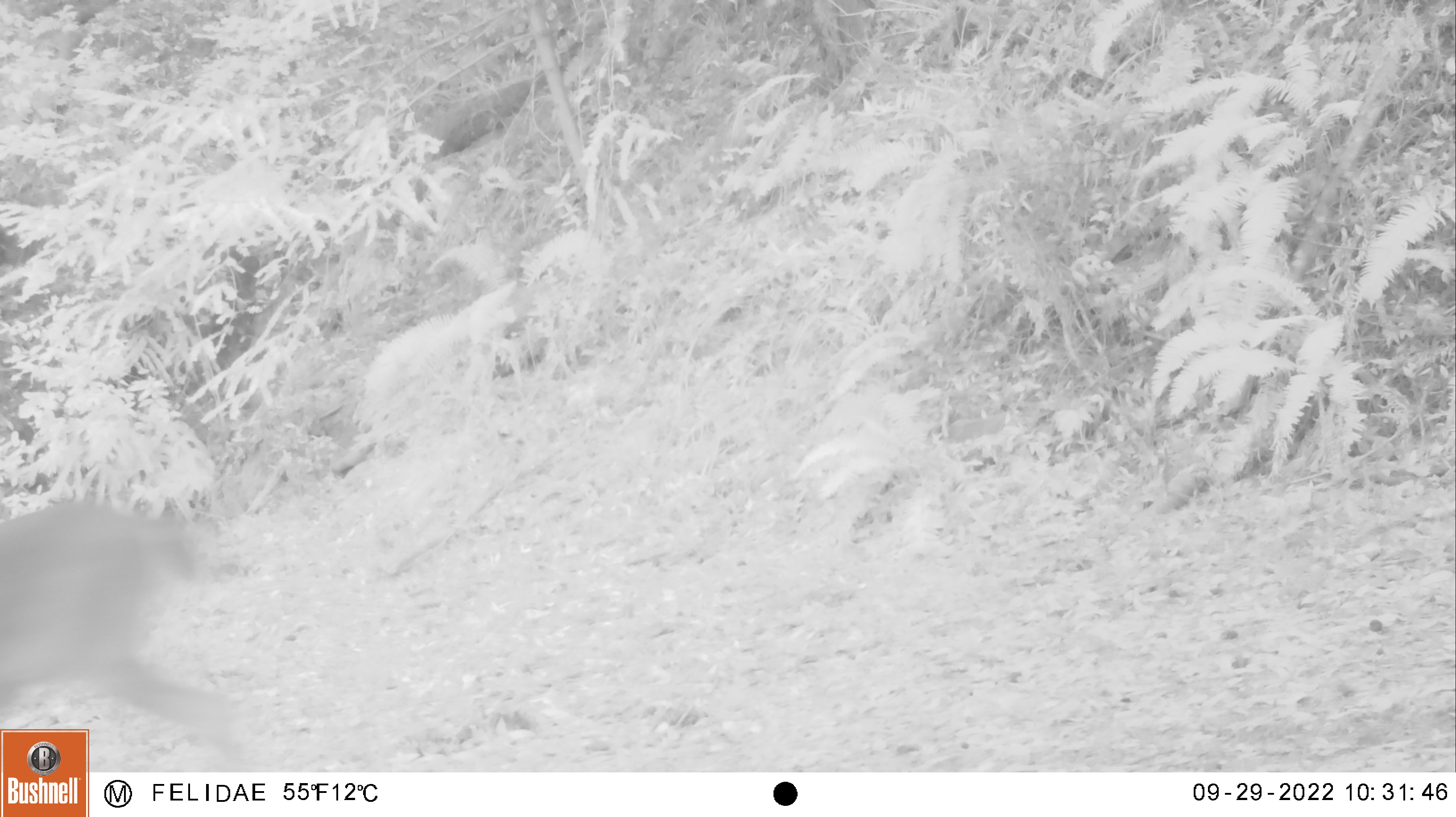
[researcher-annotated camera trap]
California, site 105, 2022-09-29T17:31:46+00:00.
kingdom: Animalia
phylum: Chordata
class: Mammalia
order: Artiodactyla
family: Cervidae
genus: Odocoileus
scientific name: Odocoileus hemionus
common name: mule deer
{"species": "mule deer (Odocoileus hemionus)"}